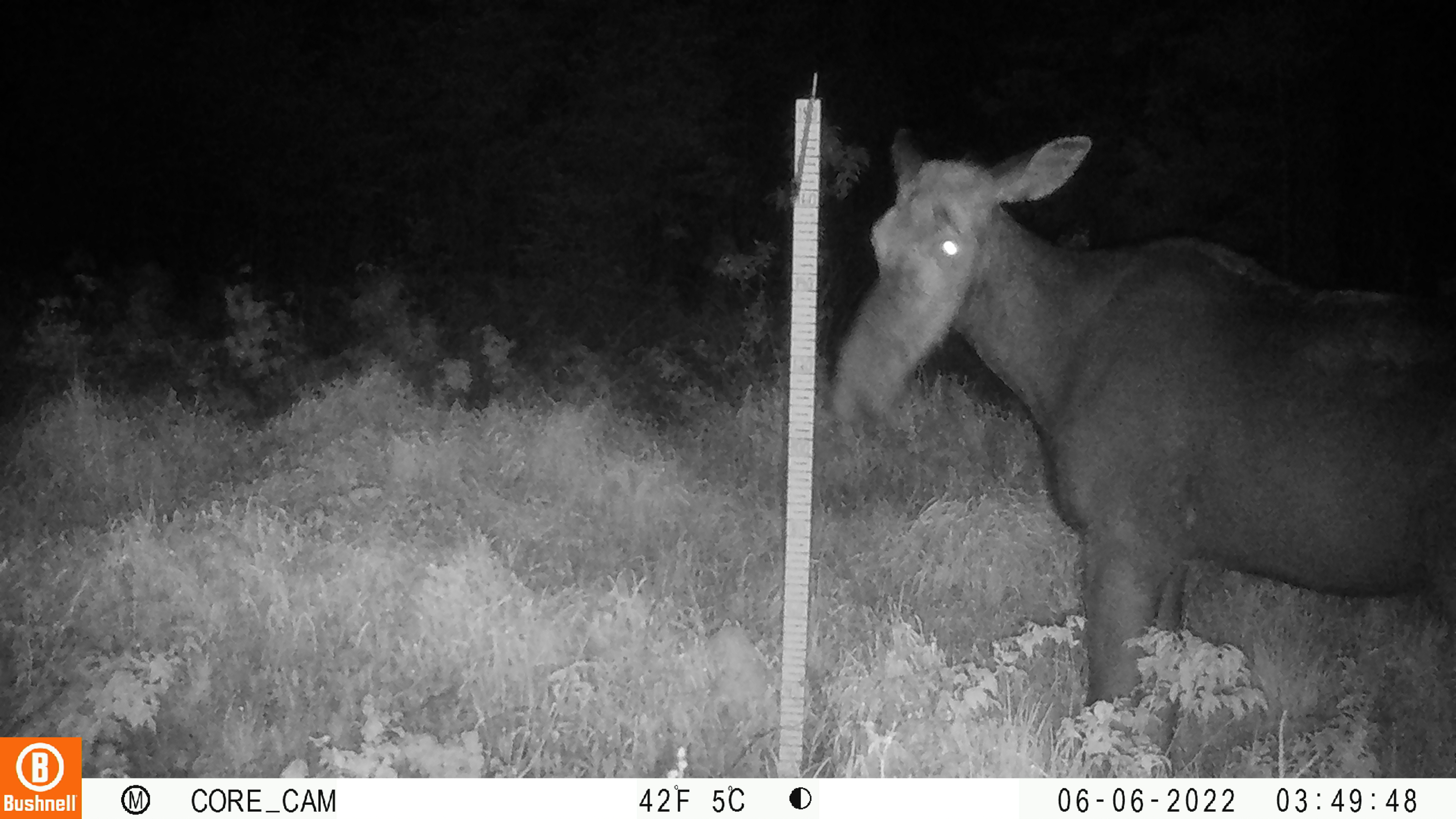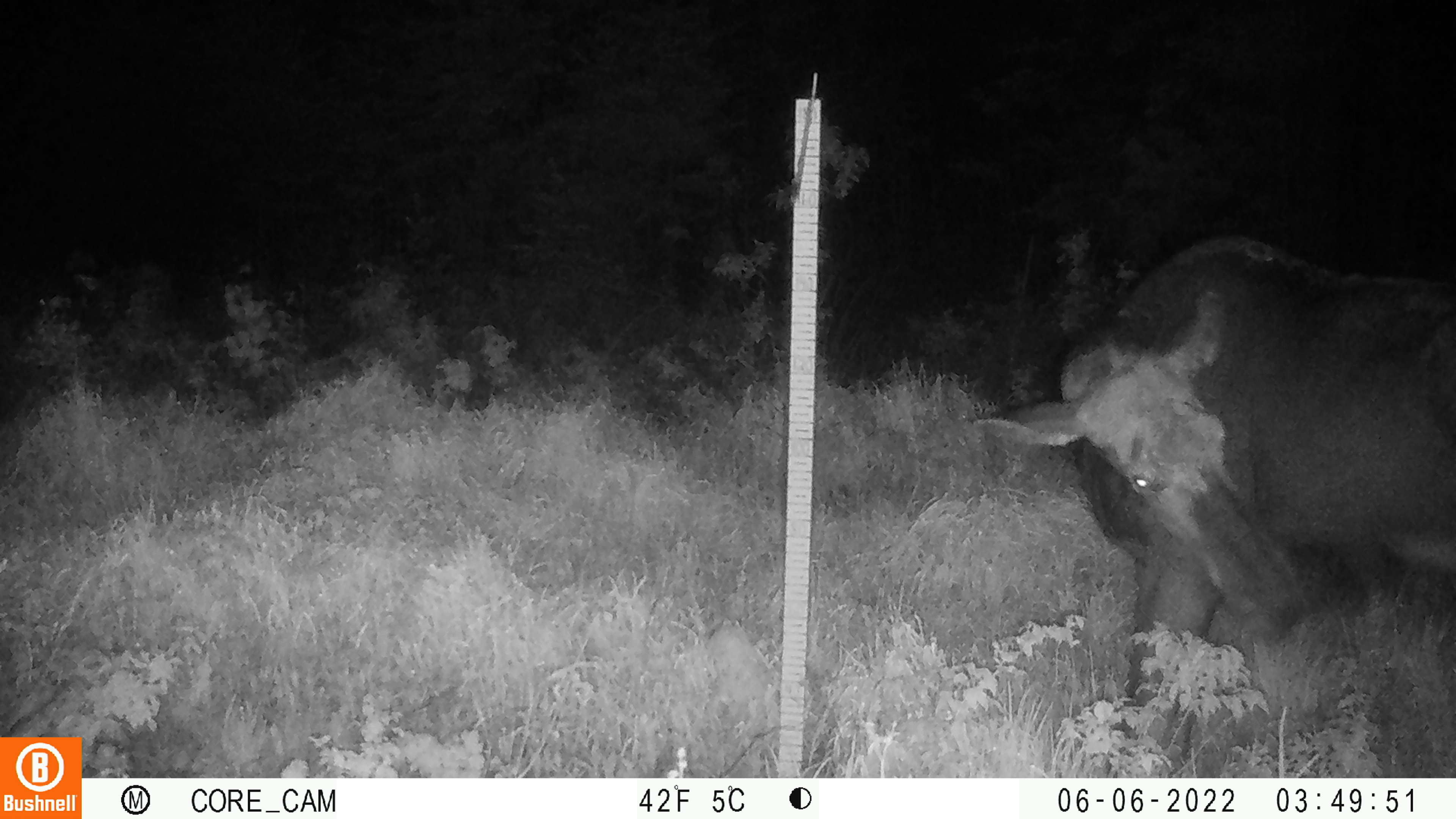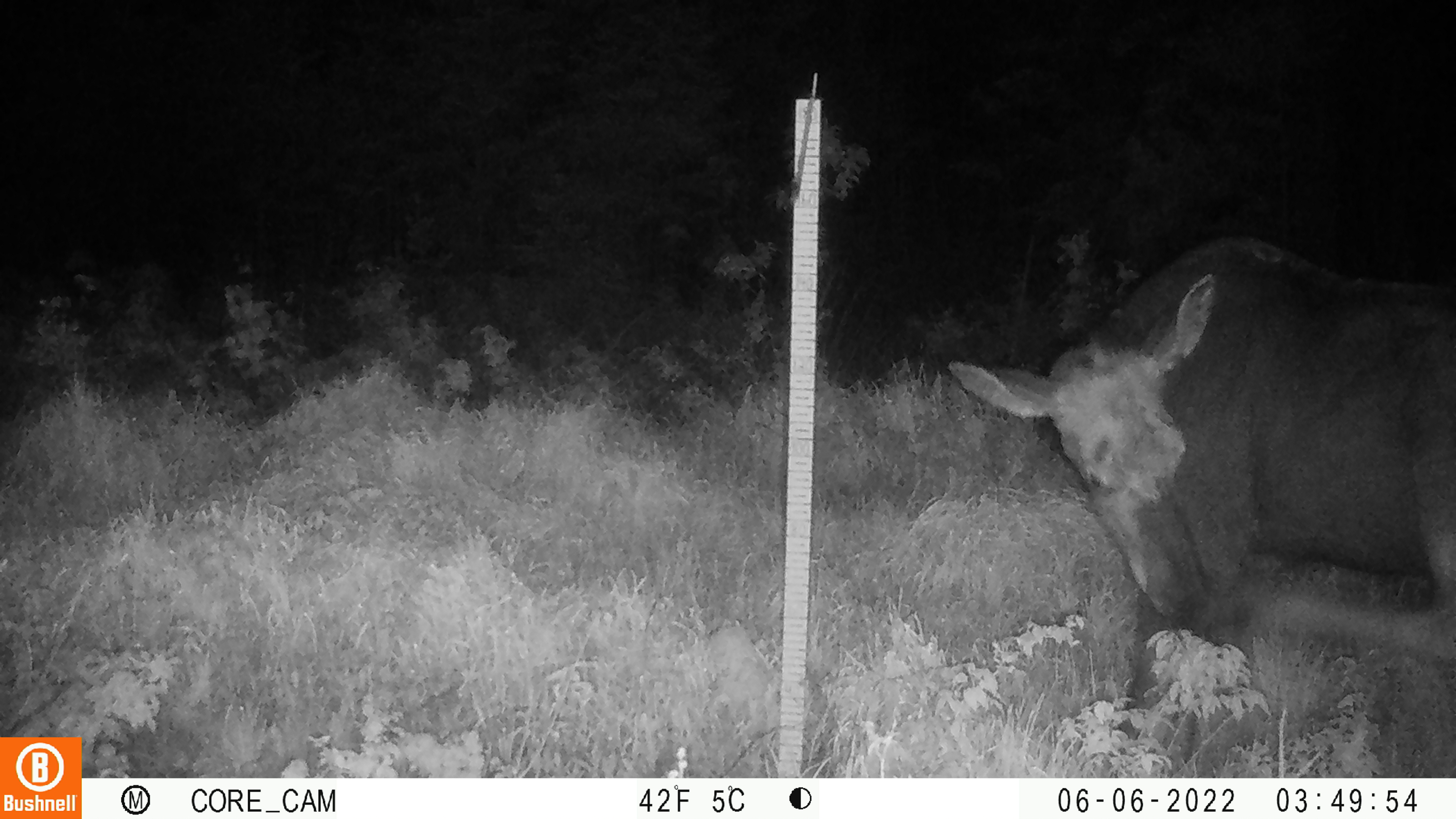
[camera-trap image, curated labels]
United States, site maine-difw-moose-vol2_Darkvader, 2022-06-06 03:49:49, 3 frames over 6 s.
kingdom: Animalia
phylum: Chordata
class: Mammalia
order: Artiodactyla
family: Cervidae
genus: Alces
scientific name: Alces alces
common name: moose